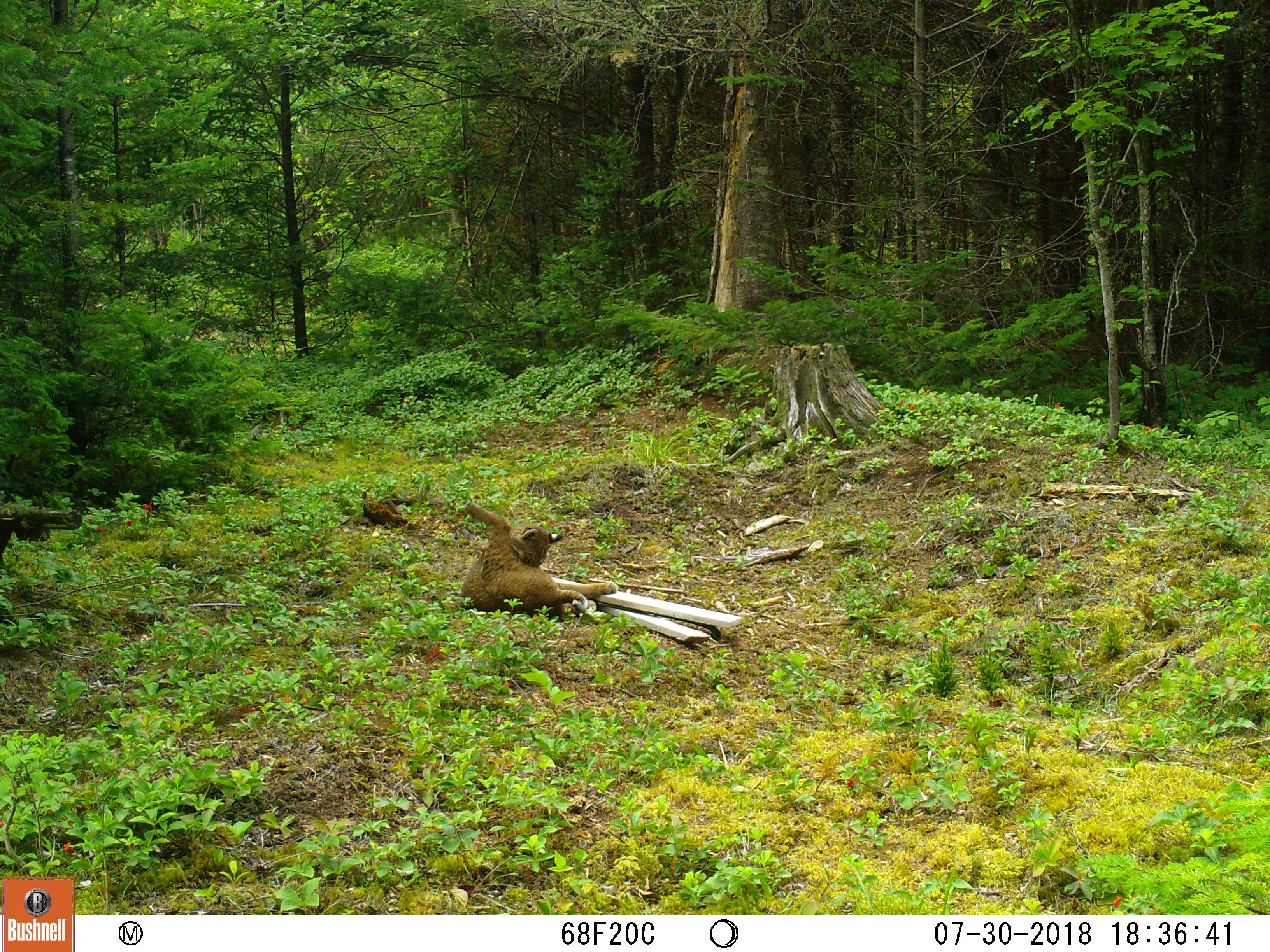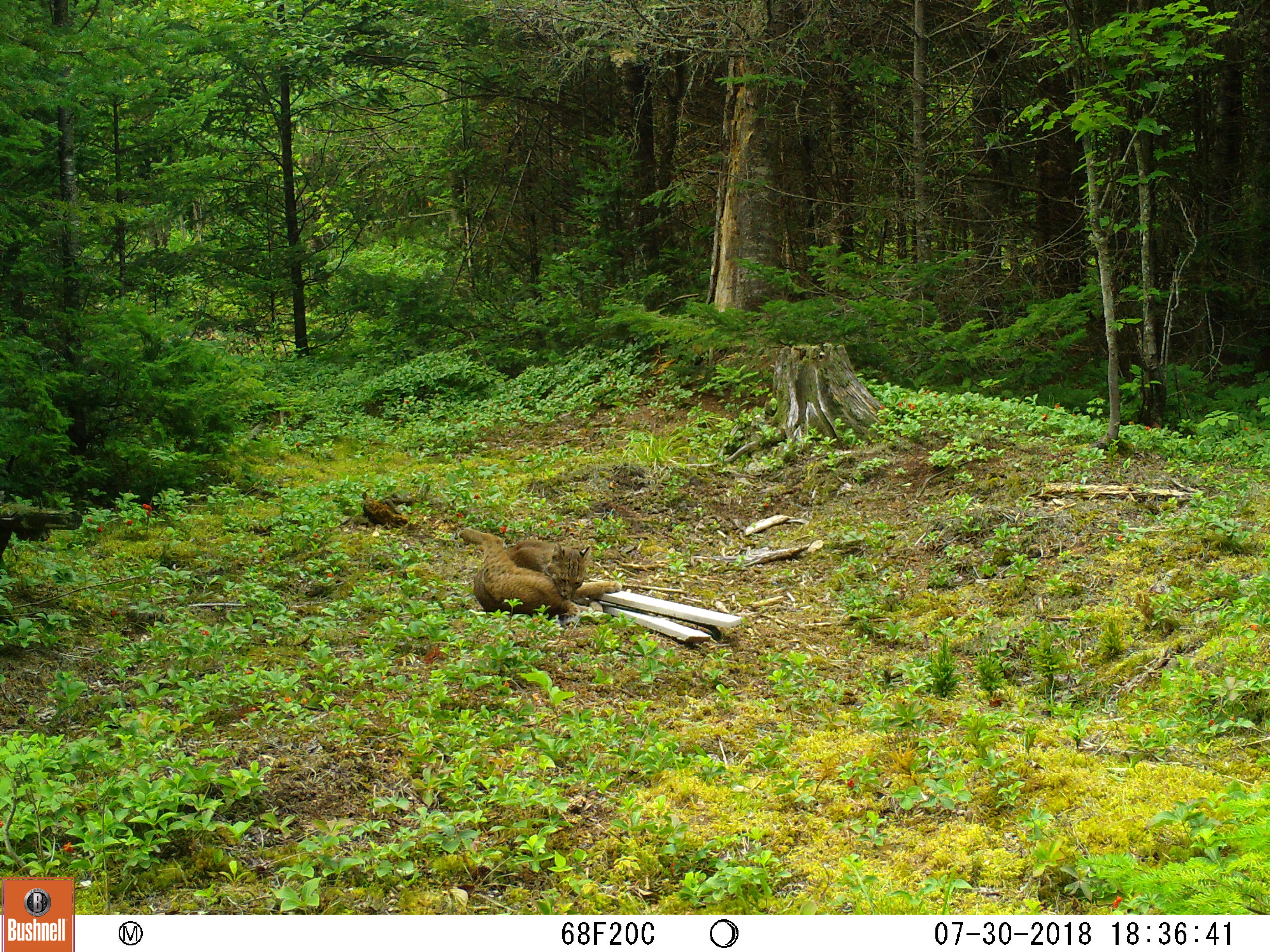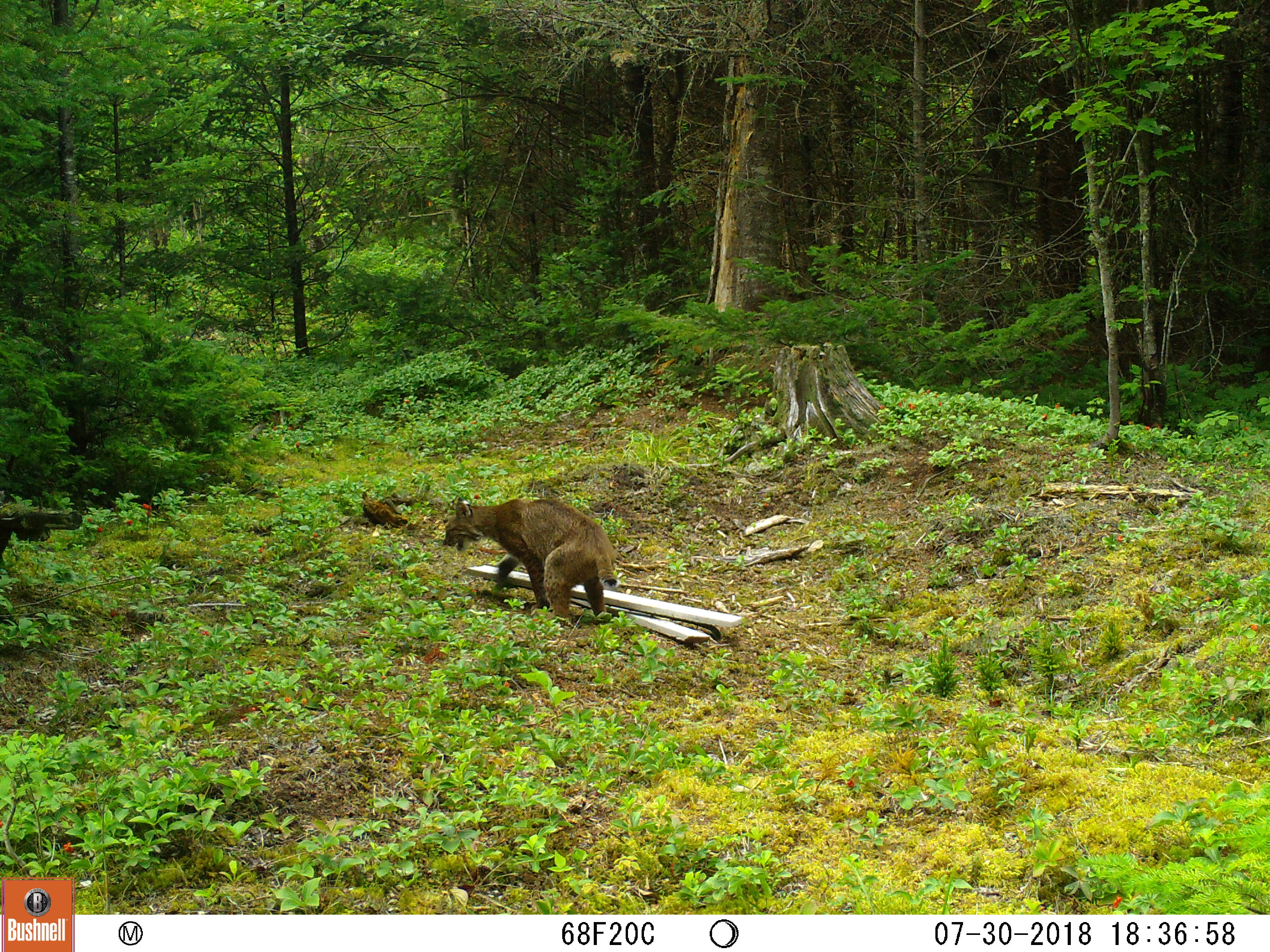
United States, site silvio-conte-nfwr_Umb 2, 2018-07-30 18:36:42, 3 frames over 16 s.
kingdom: Animalia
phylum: Chordata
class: Mammalia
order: Carnivora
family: Felidae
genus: Lynx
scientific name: Lynx rufus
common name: bobcat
Bobcat (Lynx rufus).